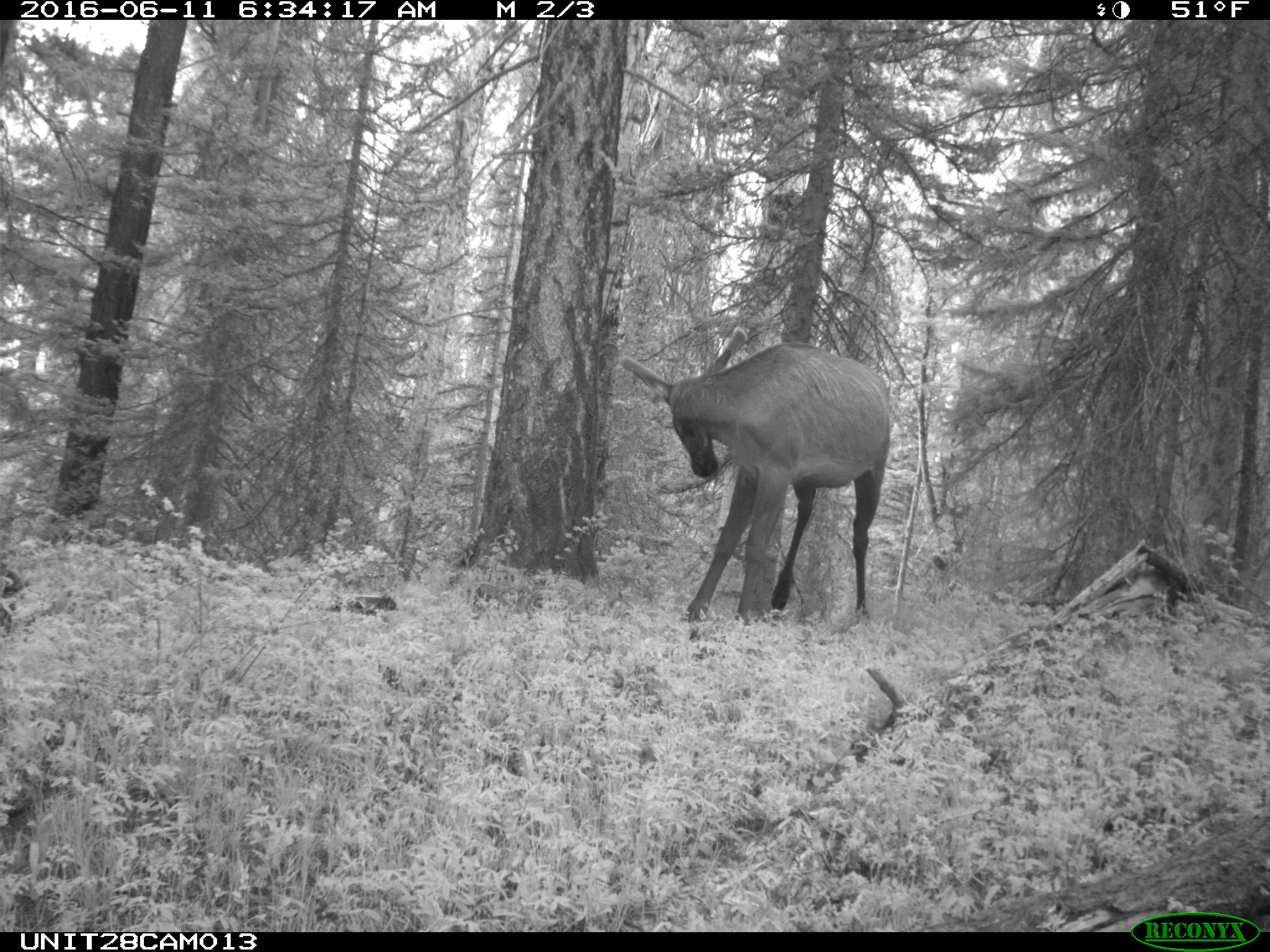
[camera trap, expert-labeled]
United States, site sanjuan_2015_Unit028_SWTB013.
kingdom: Animalia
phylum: Chordata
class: Mammalia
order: Artiodactyla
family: Cervidae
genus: Cervus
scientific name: Cervus elaphus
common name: red deer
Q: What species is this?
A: Cervus elaphus (red deer).